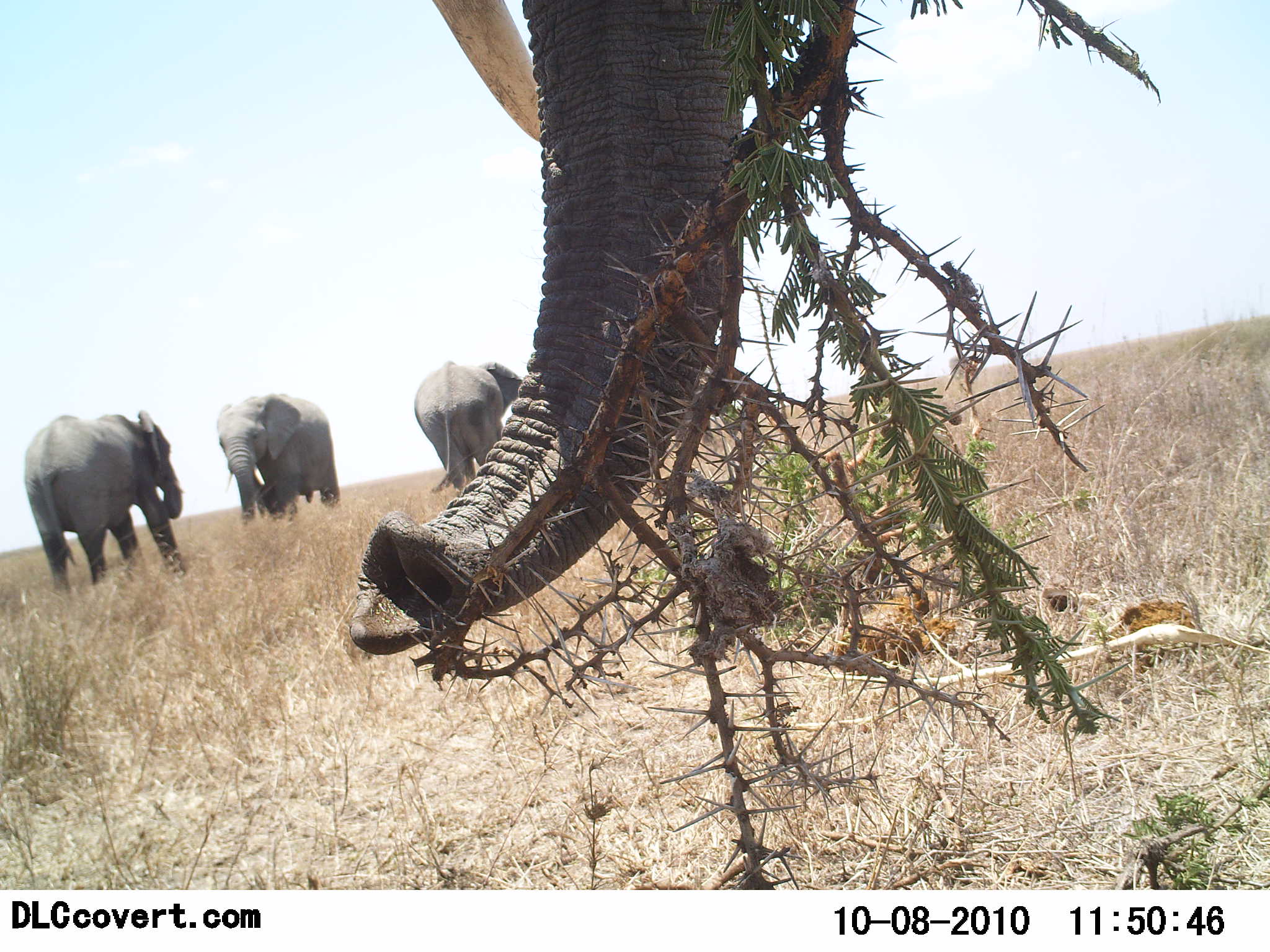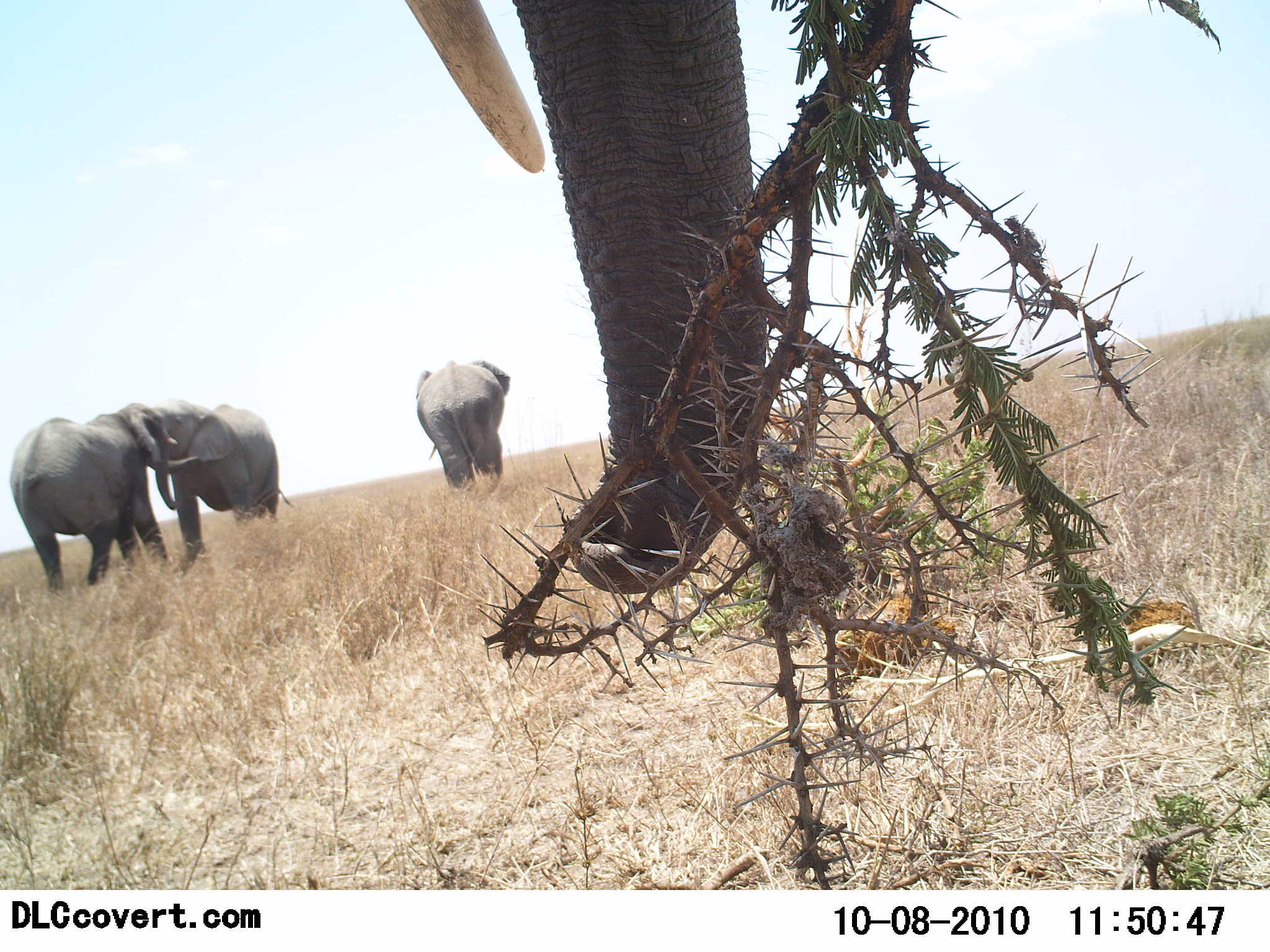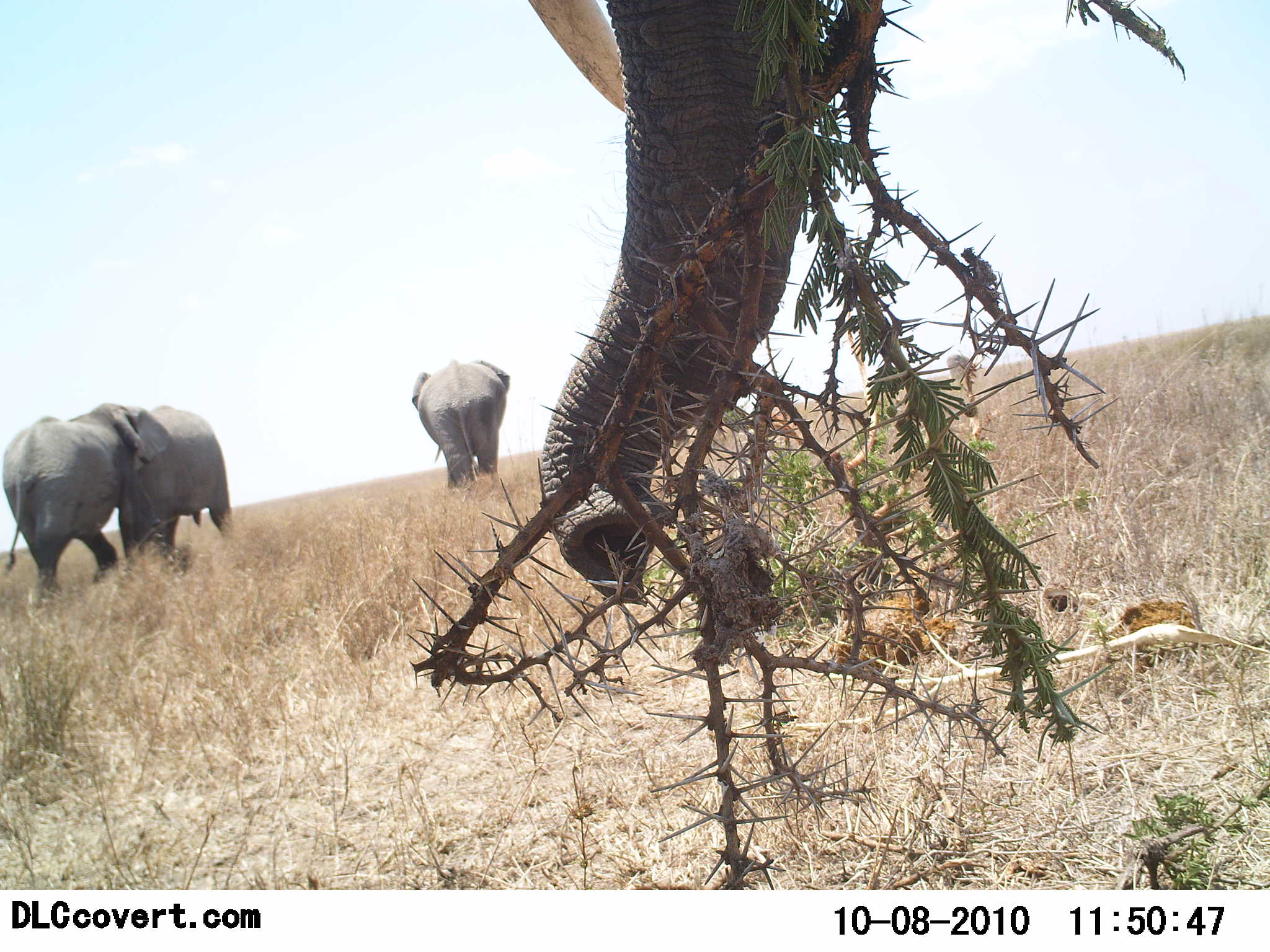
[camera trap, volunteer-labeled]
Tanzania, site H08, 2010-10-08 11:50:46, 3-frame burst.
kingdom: Animalia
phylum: Chordata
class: Mammalia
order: Proboscidea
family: Elephantidae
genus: Loxodonta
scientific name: Loxodonta africana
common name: african bush elephant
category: elephant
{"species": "elephant (african bush elephant) (Loxodonta africana)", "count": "4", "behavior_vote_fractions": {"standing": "59%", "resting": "0%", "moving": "59%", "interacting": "91%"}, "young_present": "0%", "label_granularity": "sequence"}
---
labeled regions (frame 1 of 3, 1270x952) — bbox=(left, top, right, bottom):
animal: bbox=(346, 0, 746, 656); bbox=(21, 410, 185, 596); bbox=(213, 388, 341, 526); bbox=(414, 360, 526, 495)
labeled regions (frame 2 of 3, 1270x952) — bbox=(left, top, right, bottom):
animal: bbox=(399, 0, 776, 593); bbox=(8, 401, 186, 594); bbox=(140, 397, 295, 562); bbox=(414, 360, 512, 497)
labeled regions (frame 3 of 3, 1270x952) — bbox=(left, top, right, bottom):
animal: bbox=(527, 0, 807, 608); bbox=(0, 402, 172, 609); bbox=(127, 398, 240, 574); bbox=(411, 359, 511, 493)